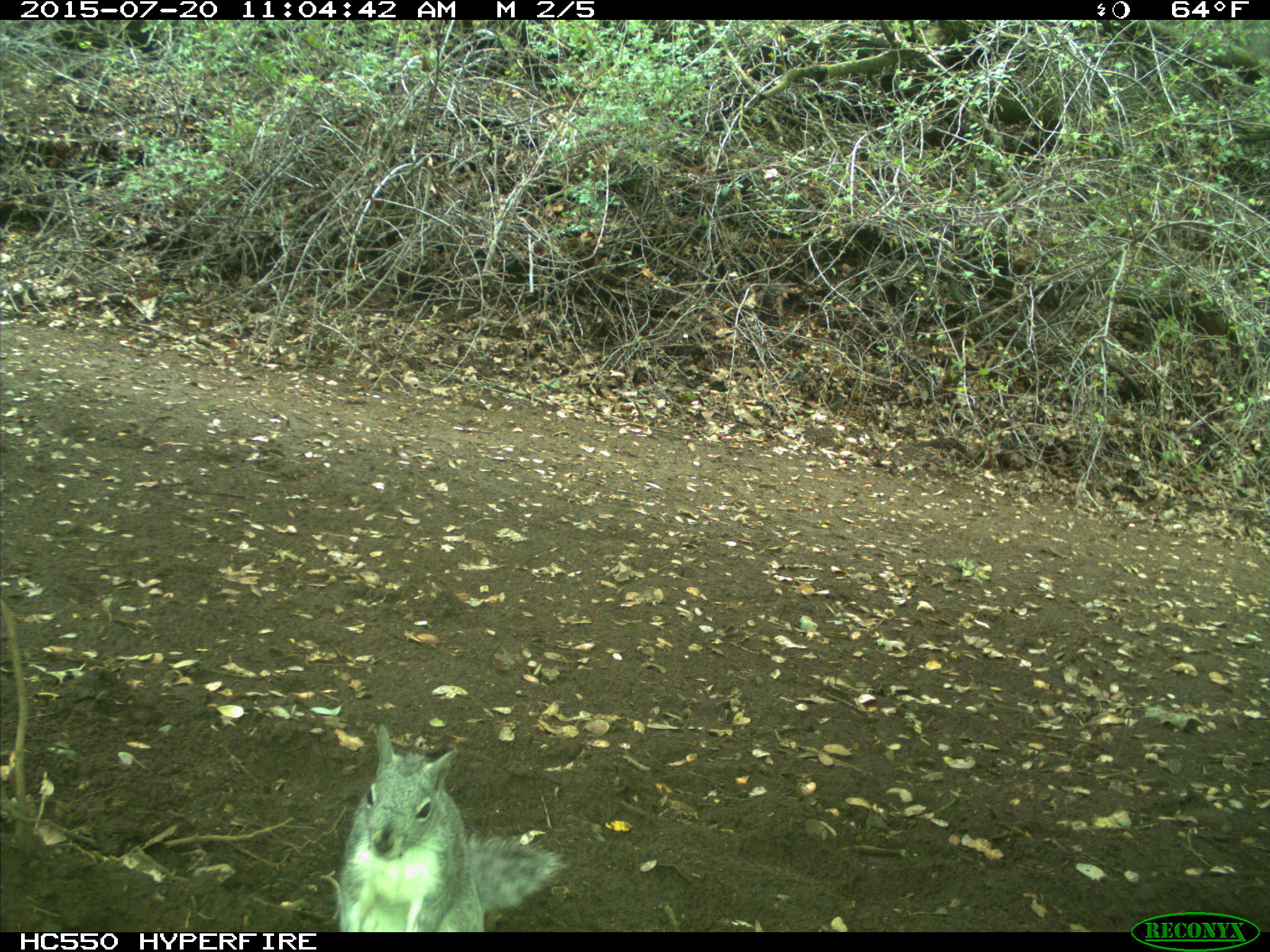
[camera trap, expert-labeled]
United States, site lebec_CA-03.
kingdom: Animalia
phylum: Chordata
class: Mammalia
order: Rodentia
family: Sciuridae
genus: Sciurus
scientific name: Sciurus carolinensis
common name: eastern gray squirrel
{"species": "Sciurus carolinensis (eastern gray squirrel)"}